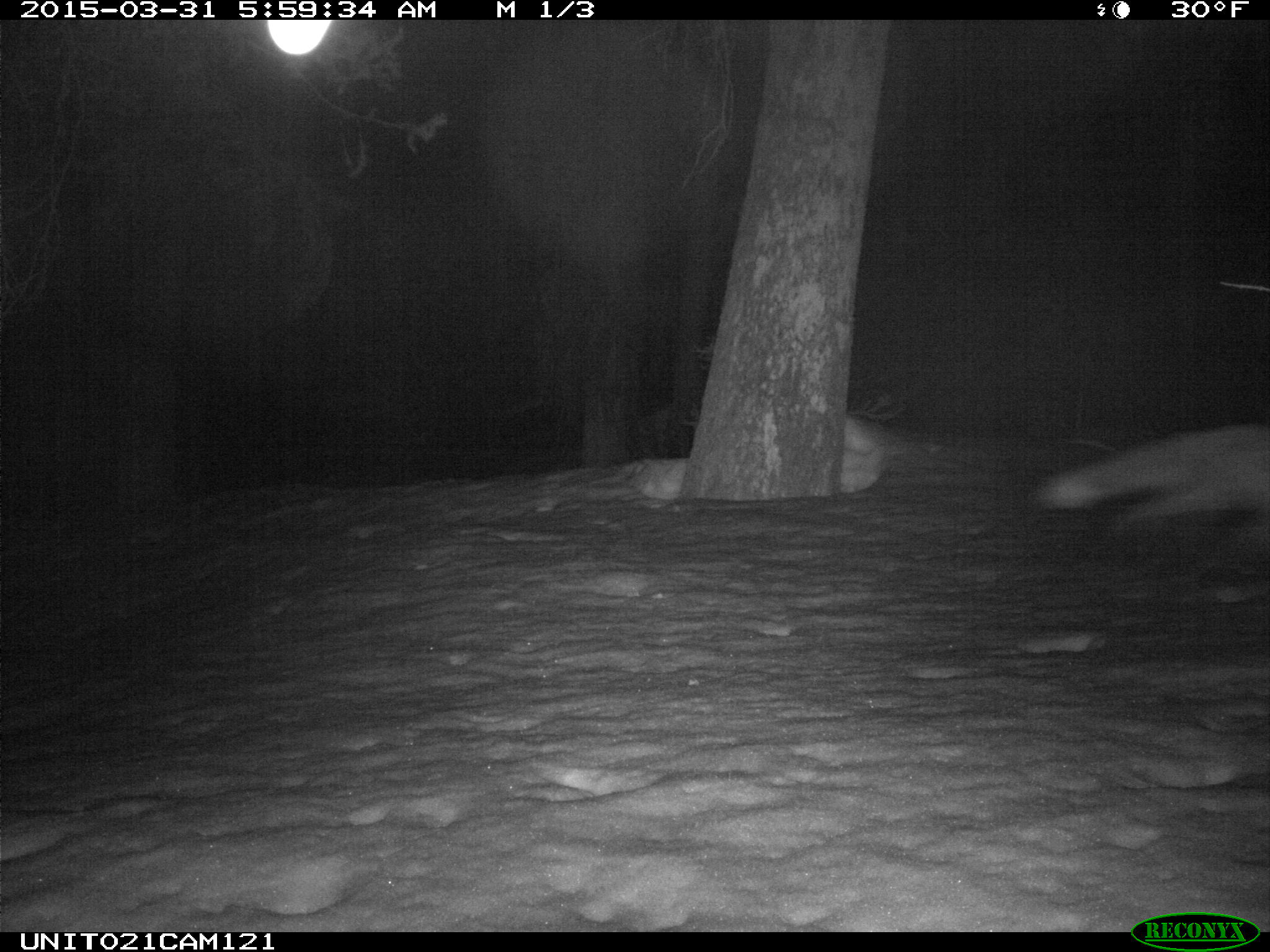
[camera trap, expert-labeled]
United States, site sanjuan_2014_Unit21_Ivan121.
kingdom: Animalia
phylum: Chordata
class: Mammalia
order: Carnivora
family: Canidae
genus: Vulpes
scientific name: Vulpes vulpes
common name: red fox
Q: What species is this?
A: Vulpes vulpes (red fox).